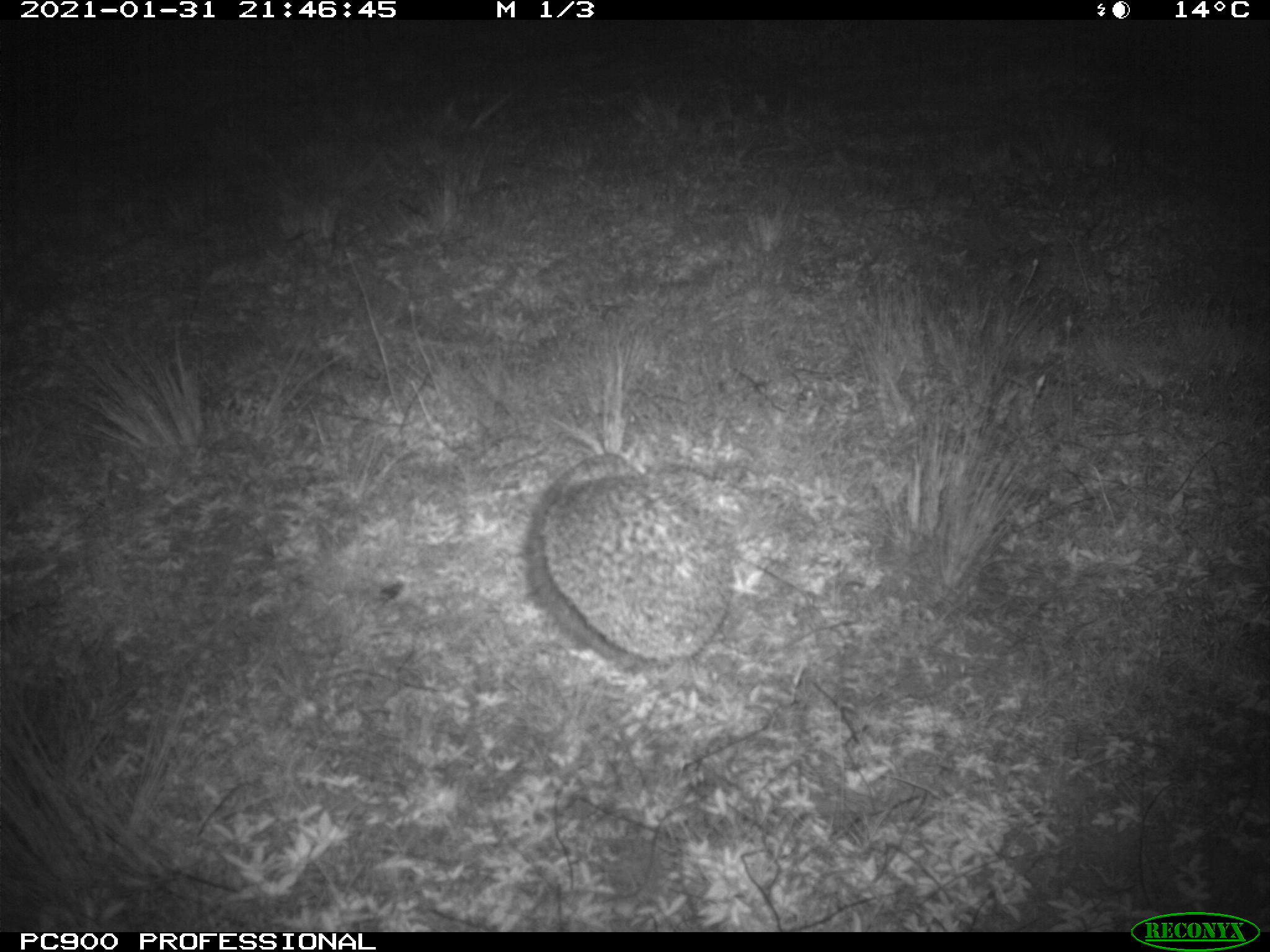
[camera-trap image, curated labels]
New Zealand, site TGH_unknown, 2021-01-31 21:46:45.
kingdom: Animalia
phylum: Chordata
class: Mammalia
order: Eulipotyphla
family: Erinaceidae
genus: Erinaceus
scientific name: Erinaceus europaeus europaeus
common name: european hedgehog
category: hedgehog